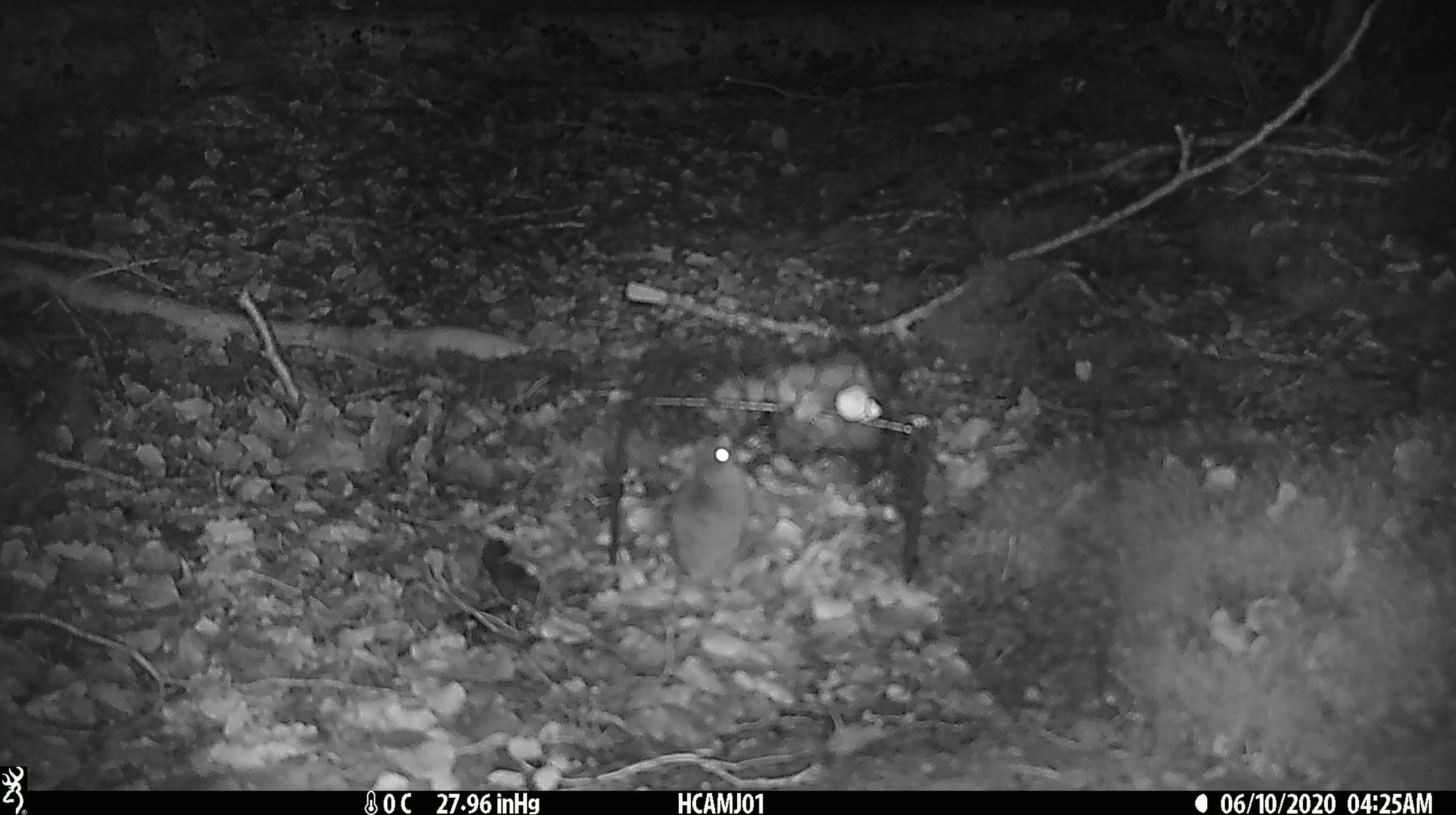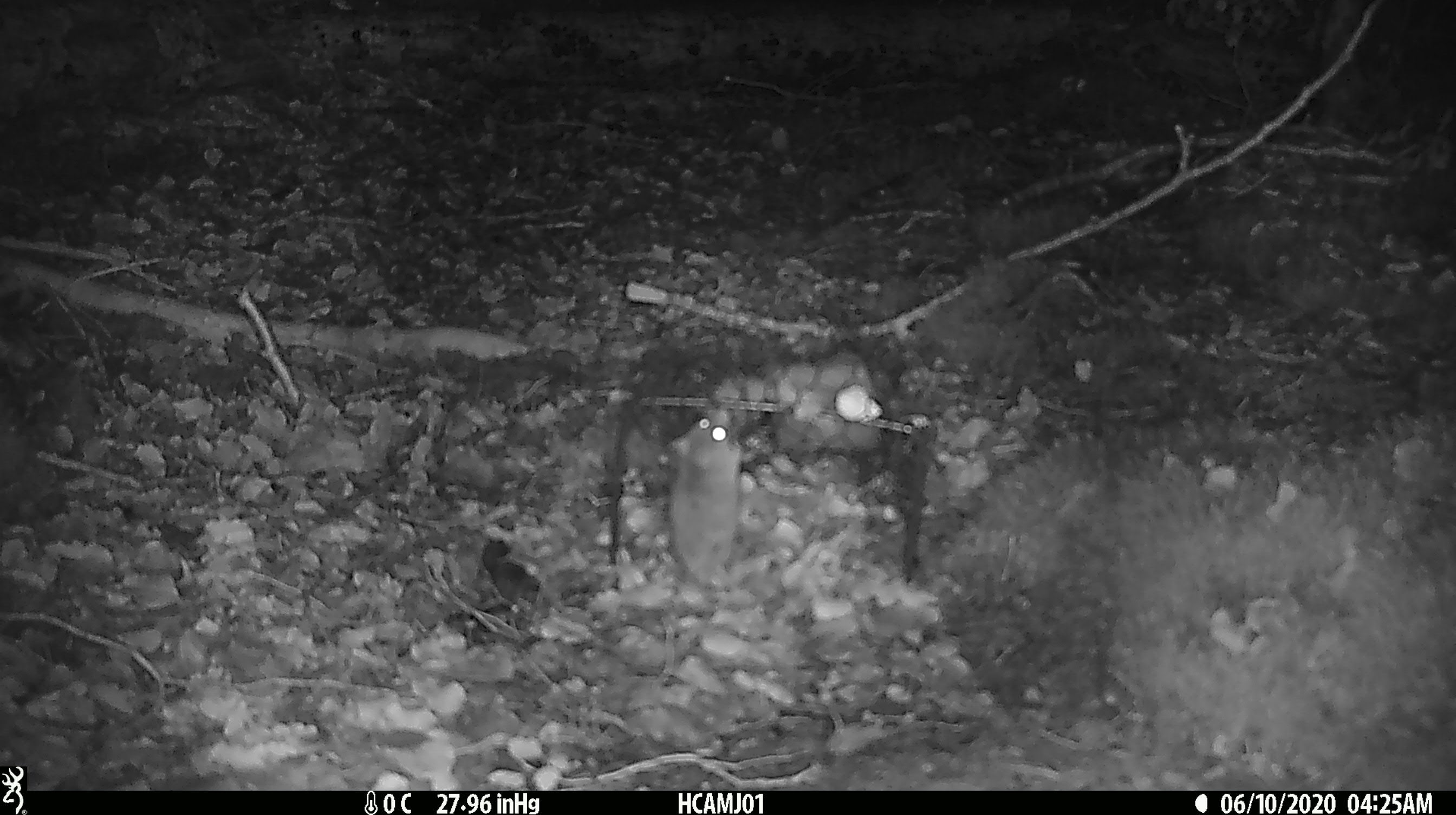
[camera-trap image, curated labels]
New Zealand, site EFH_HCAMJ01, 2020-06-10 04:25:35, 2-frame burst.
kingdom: Animalia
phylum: Chordata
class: Mammalia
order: Rodentia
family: Muridae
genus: Mus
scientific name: Mus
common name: mouse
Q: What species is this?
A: Mouse (Mus).